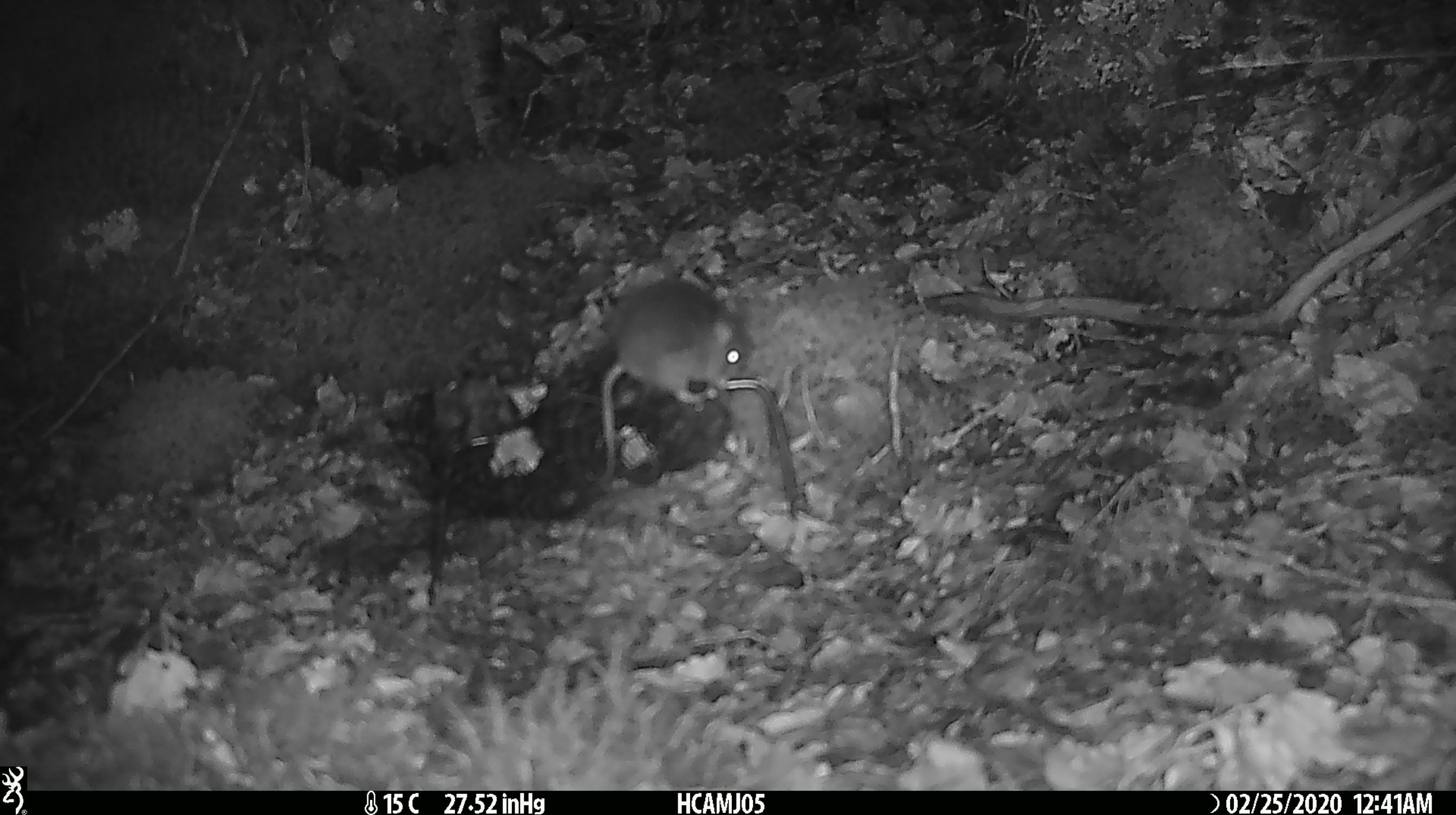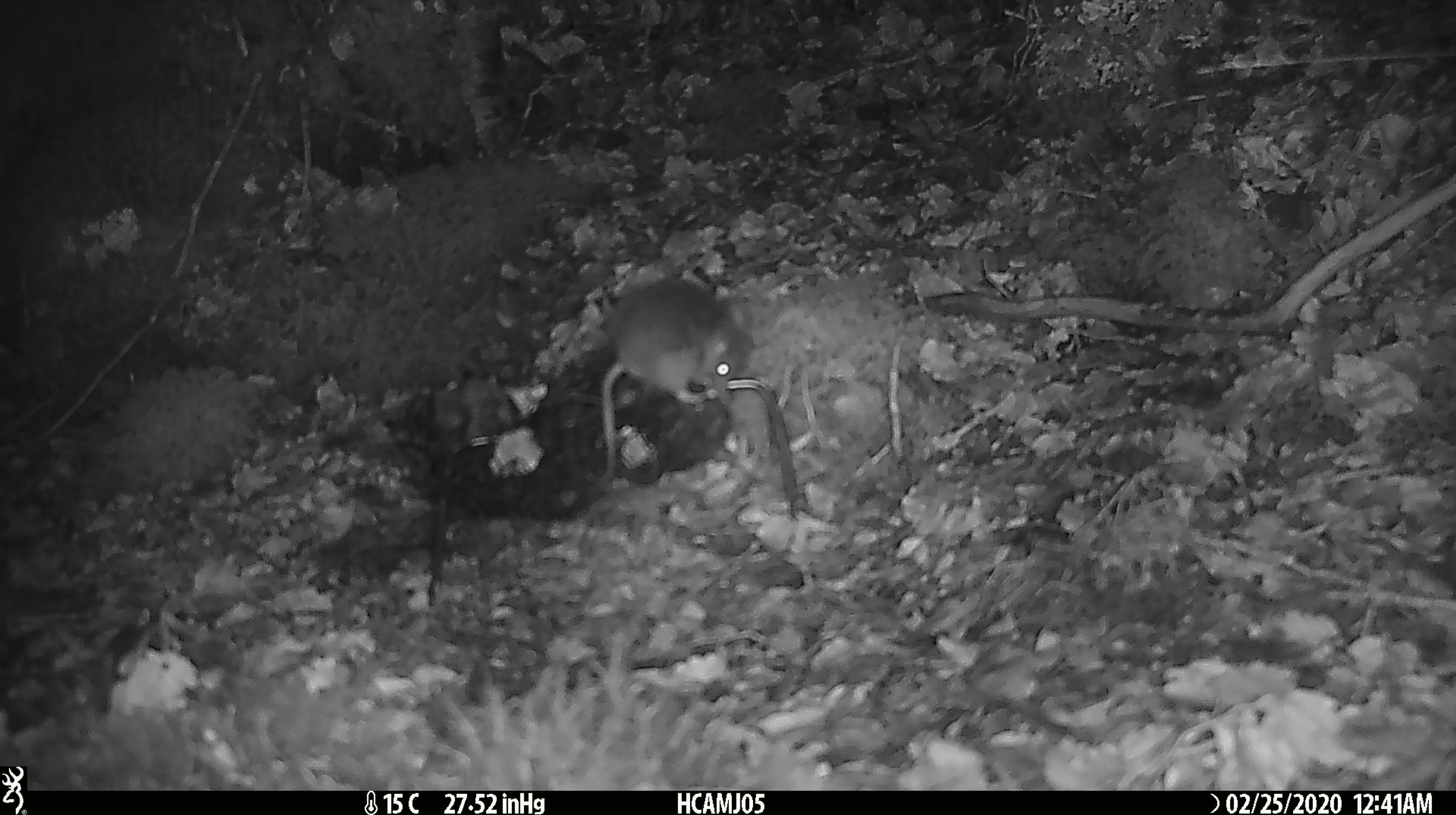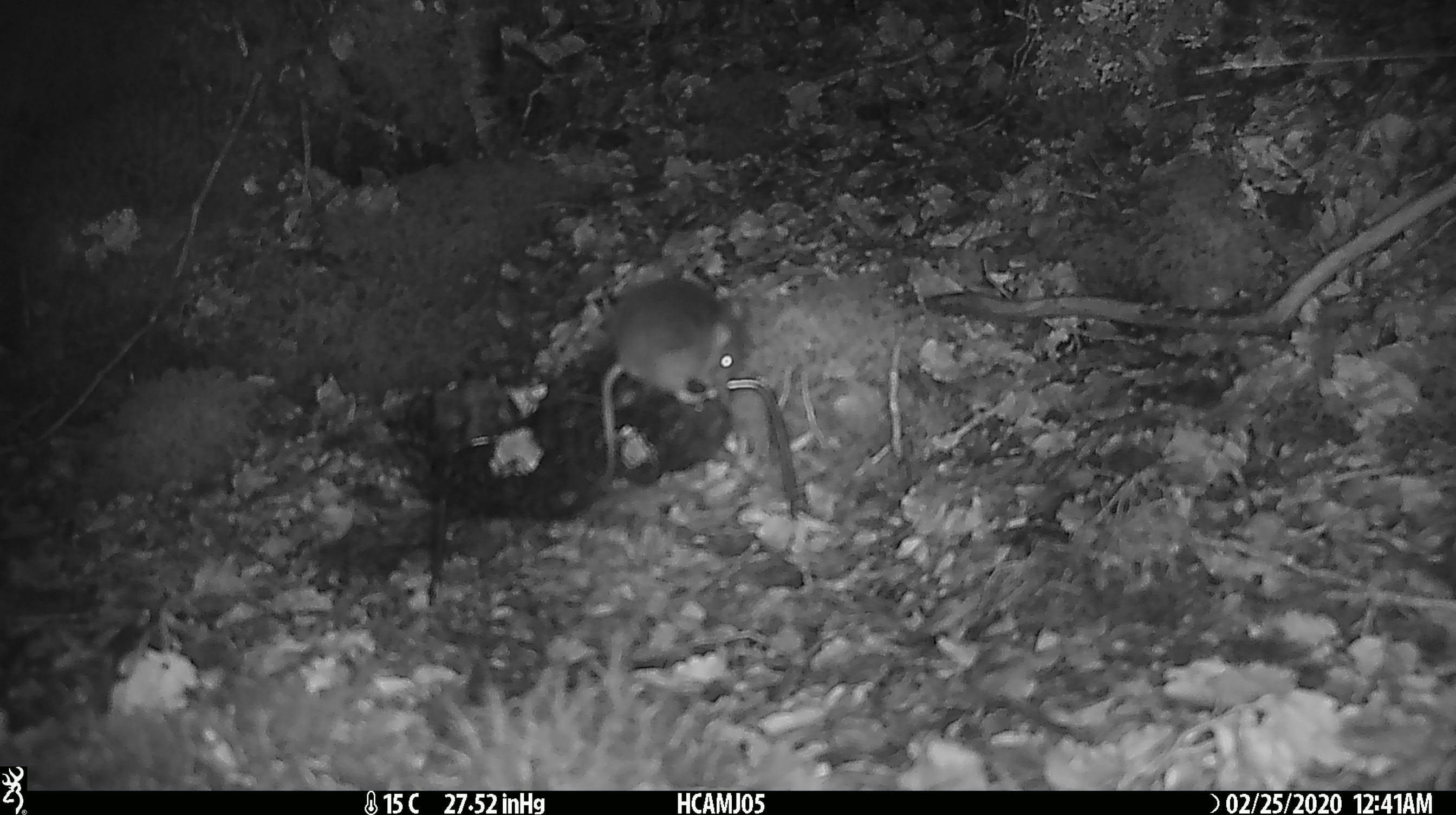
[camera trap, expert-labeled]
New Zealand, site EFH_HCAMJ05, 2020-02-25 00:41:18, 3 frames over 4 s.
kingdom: Animalia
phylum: Chordata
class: Mammalia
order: Rodentia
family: Muridae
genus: Mus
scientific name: Mus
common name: mouse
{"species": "mouse (Mus)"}